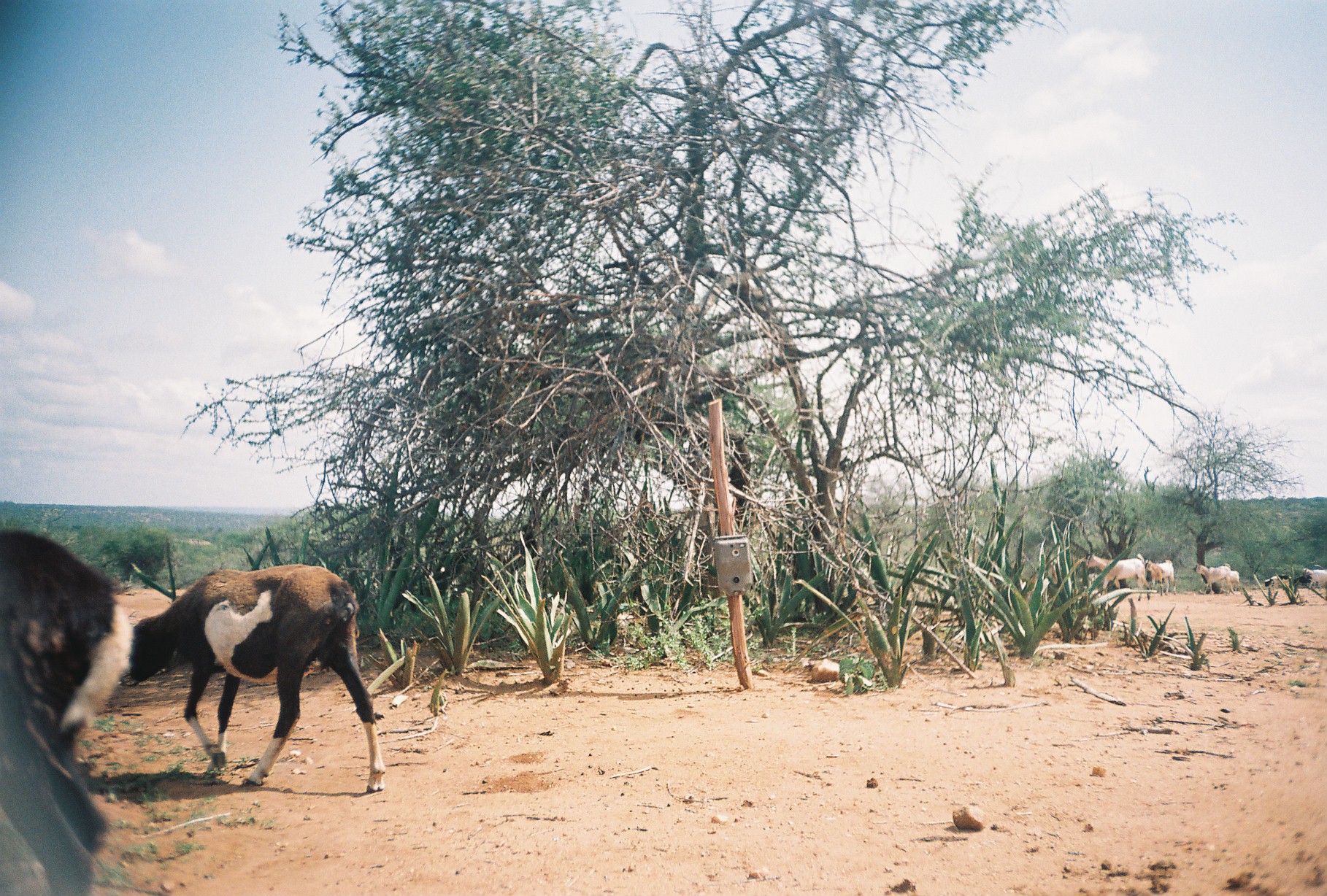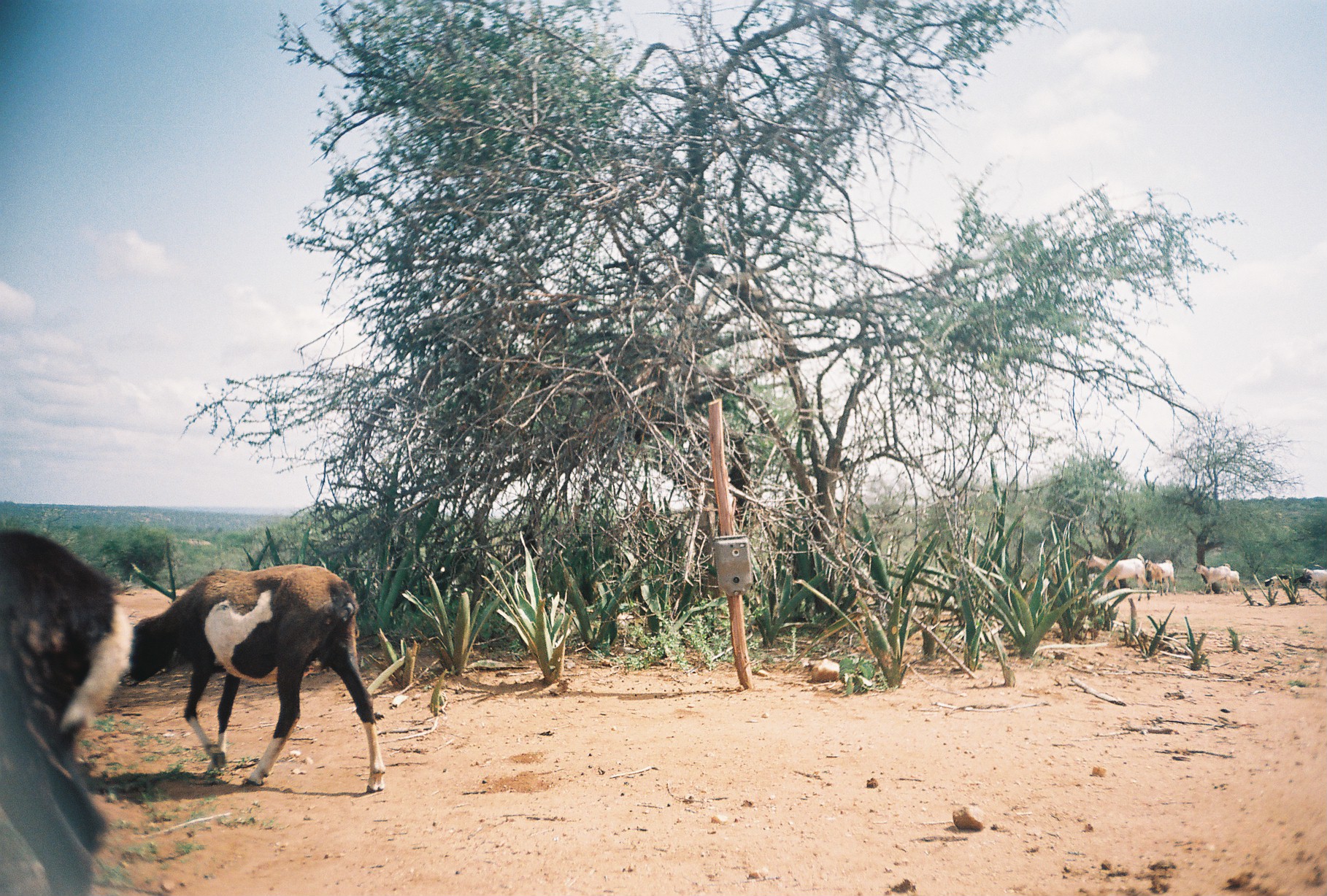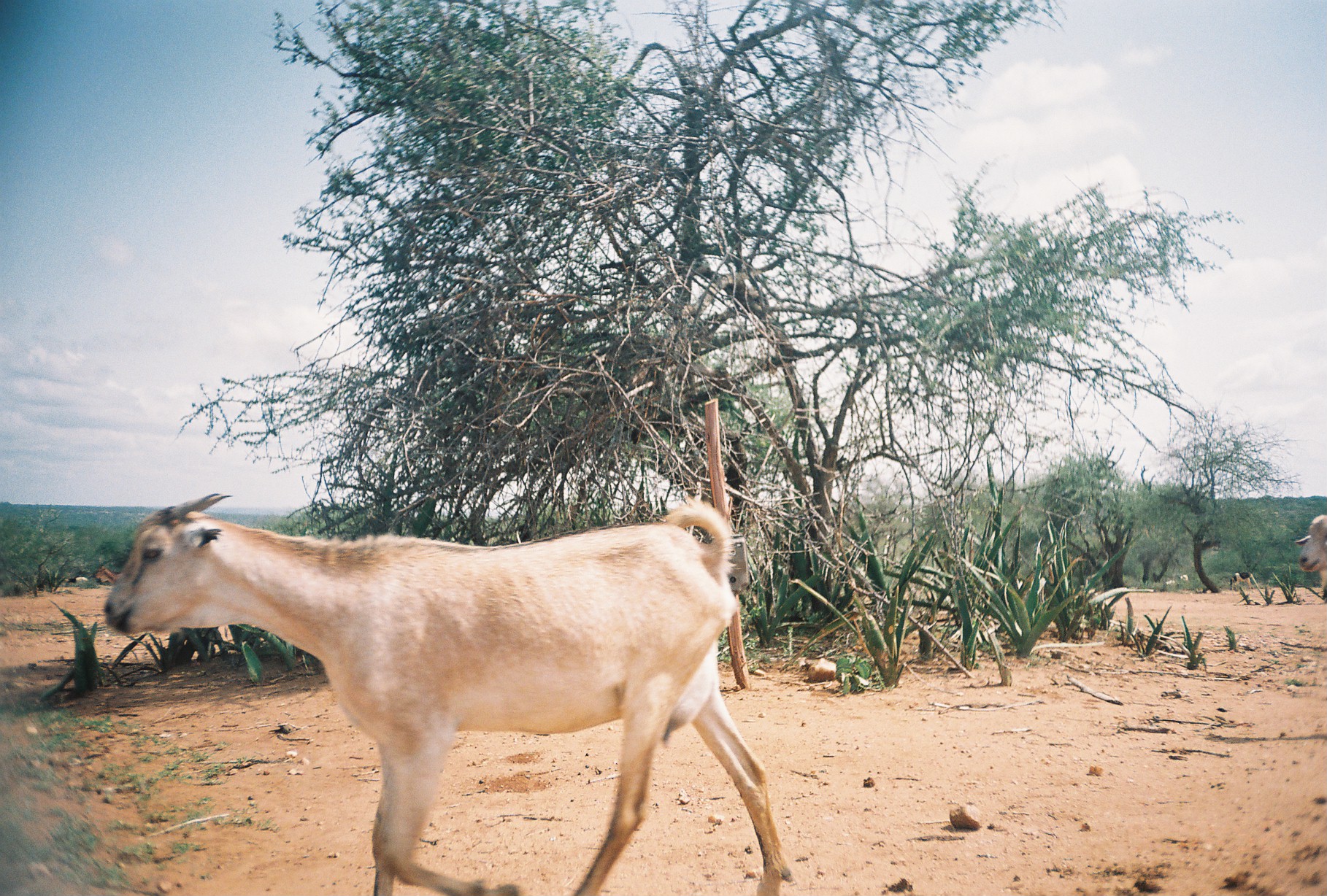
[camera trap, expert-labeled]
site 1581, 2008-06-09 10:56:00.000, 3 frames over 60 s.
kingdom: Animalia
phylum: Chordata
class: Mammalia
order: Artiodactyla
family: Bovidae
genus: Capra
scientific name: Capra aegagrus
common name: wild goat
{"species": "Capra aegagrus (wild goat)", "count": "4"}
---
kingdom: Animalia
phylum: Chordata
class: Mammalia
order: Artiodactyla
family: Bovidae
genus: Ovis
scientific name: Ovis aries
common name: domestic sheep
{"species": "Ovis aries (domestic sheep)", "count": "5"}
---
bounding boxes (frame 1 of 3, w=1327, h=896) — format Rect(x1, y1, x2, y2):
capra aegagrus: Rect(124, 561, 387, 793); Rect(0, 528, 132, 893); Rect(1083, 551, 1152, 601); Rect(1145, 559, 1177, 598); Rect(1193, 562, 1233, 593); Rect(1264, 571, 1295, 599); Rect(1301, 567, 1324, 595); Rect(1228, 570, 1237, 591)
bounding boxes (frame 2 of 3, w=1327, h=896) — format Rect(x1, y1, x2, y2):
ovis aries: Rect(124, 561, 387, 793); Rect(0, 528, 132, 893); Rect(1083, 551, 1152, 601); Rect(1145, 559, 1177, 598); Rect(1193, 562, 1233, 593); Rect(1299, 567, 1324, 598); Rect(1262, 572, 1292, 594); Rect(1228, 570, 1237, 591)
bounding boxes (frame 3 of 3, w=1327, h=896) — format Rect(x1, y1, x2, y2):
capra aegagrus: Rect(101, 490, 794, 895); Rect(1295, 513, 1325, 601); Rect(96, 564, 127, 585); Rect(1228, 570, 1254, 590)